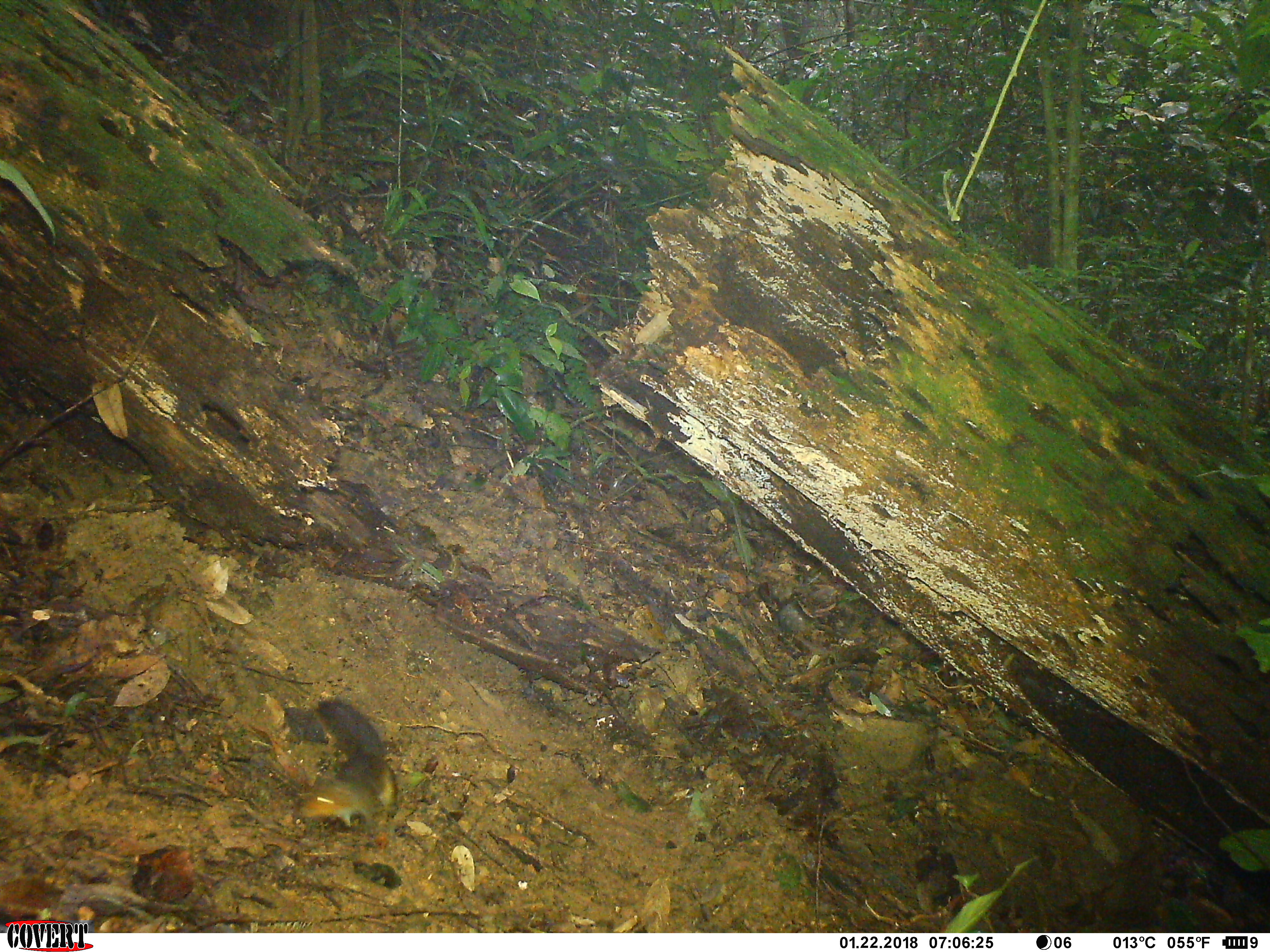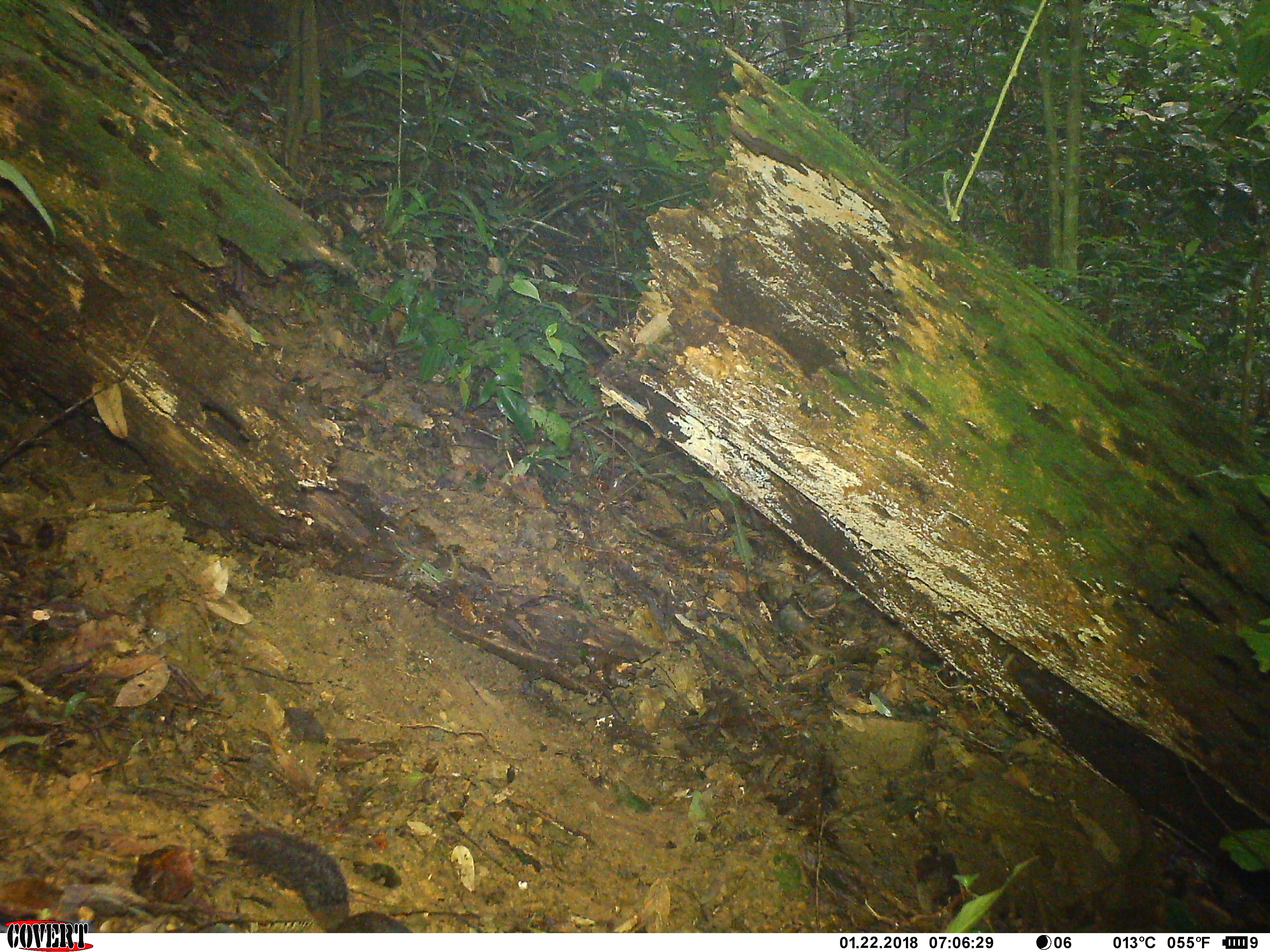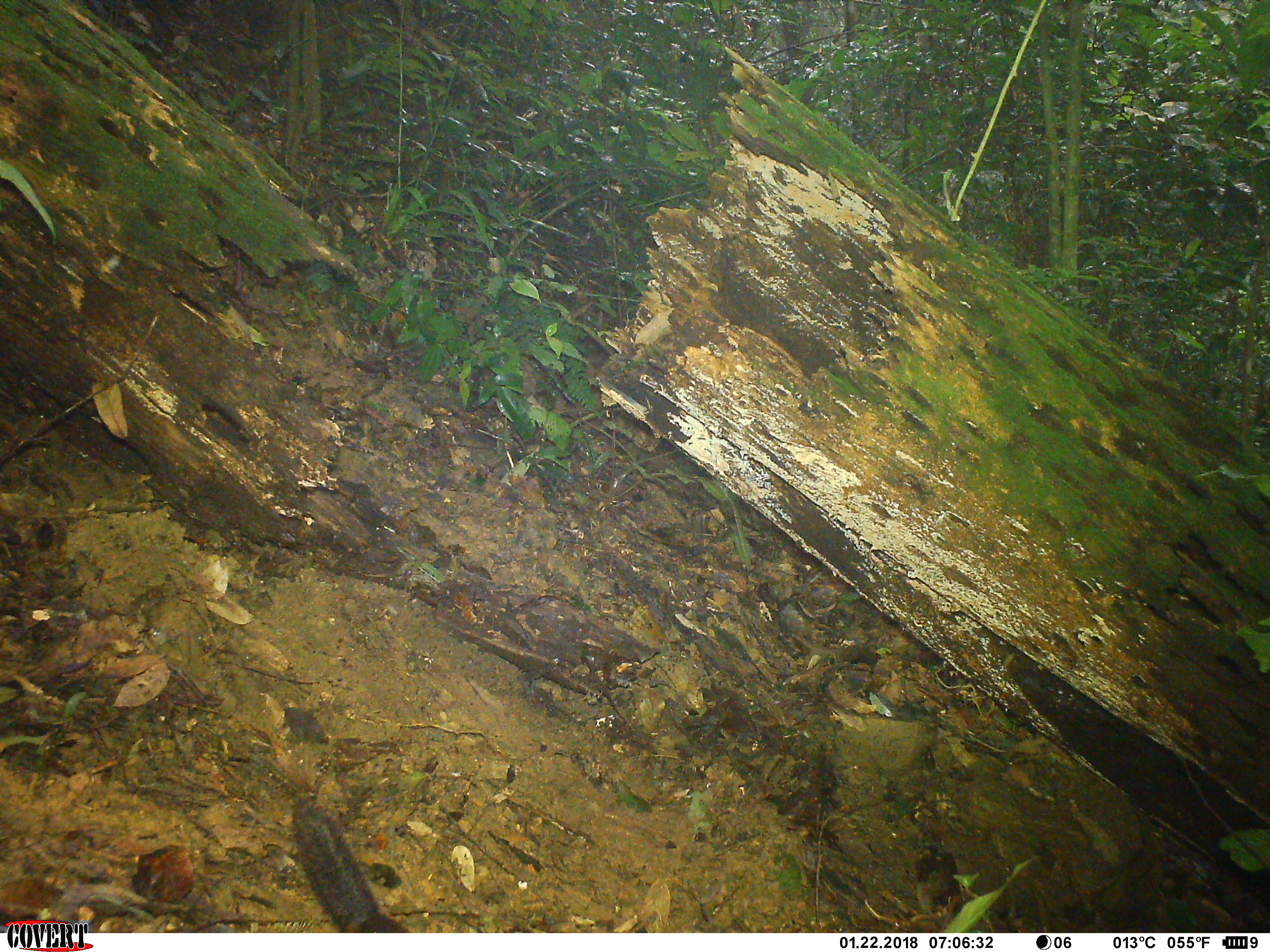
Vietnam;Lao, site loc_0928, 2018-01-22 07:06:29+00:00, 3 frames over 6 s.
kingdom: Animalia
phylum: Chordata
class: Mammalia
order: Rodentia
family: Sciuridae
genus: Dremomys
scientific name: Dremomys rufigenis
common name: red-cheeked squirrel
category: red cheeked squirrel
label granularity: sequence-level